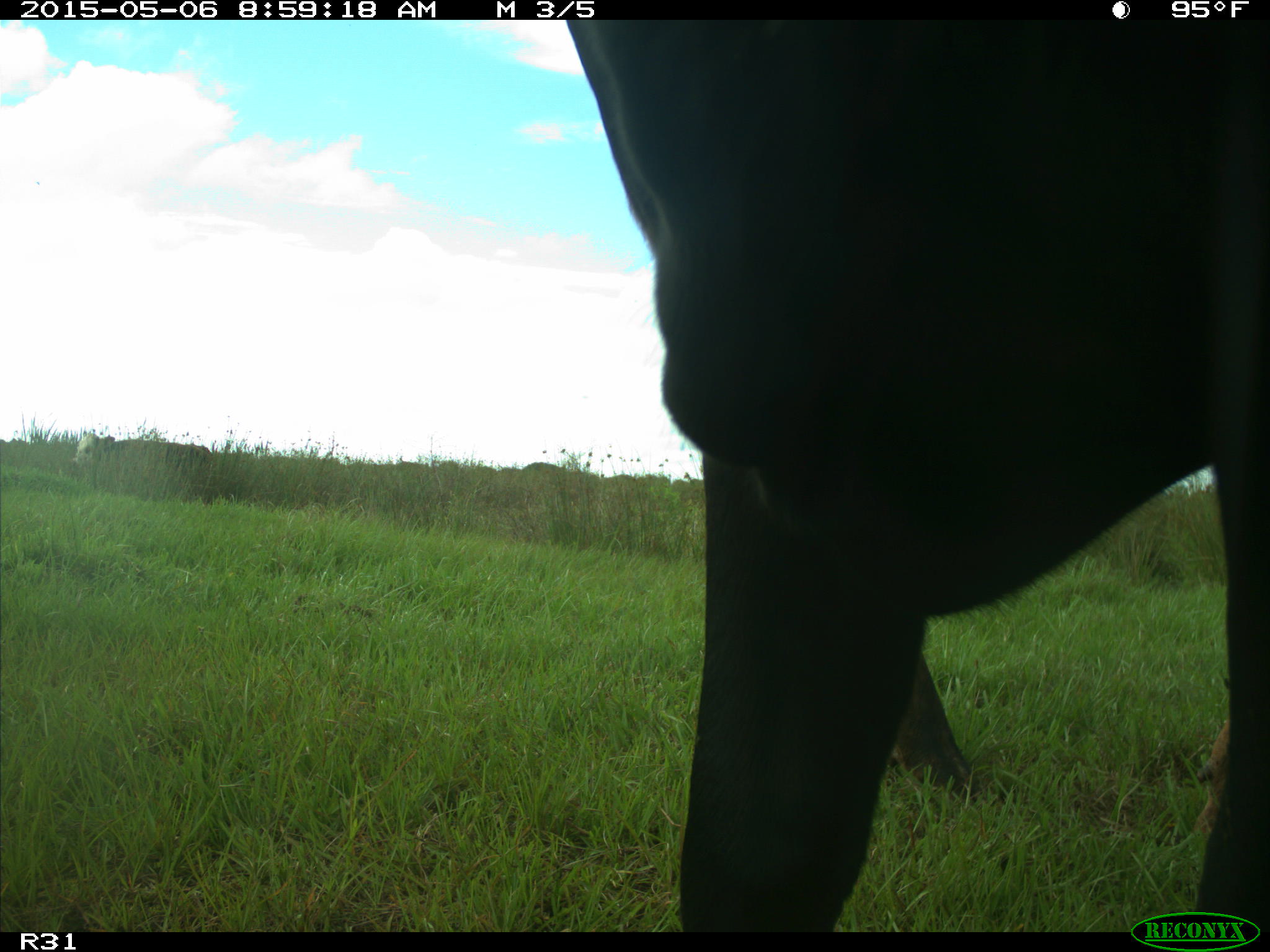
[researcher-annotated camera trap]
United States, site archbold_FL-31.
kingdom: Animalia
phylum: Chordata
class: Mammalia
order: Artiodactyla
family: Bovidae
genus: Bos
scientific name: Bos taurus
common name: domestic cow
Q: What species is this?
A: Bos taurus (domestic cow).